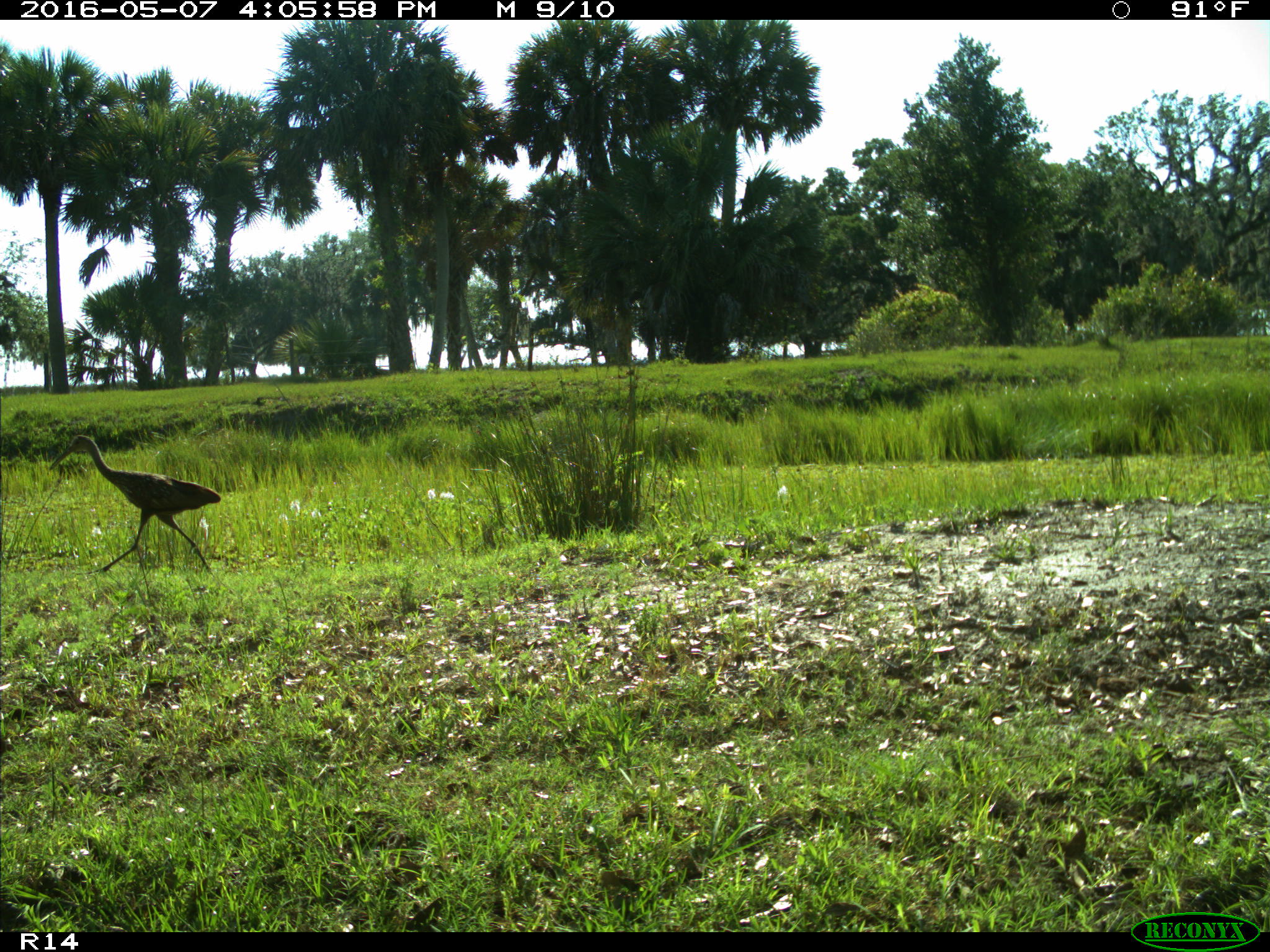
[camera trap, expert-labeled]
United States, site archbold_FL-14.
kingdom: Animalia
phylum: Chordata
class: Aves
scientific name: Aves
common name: birds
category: unidentified bird